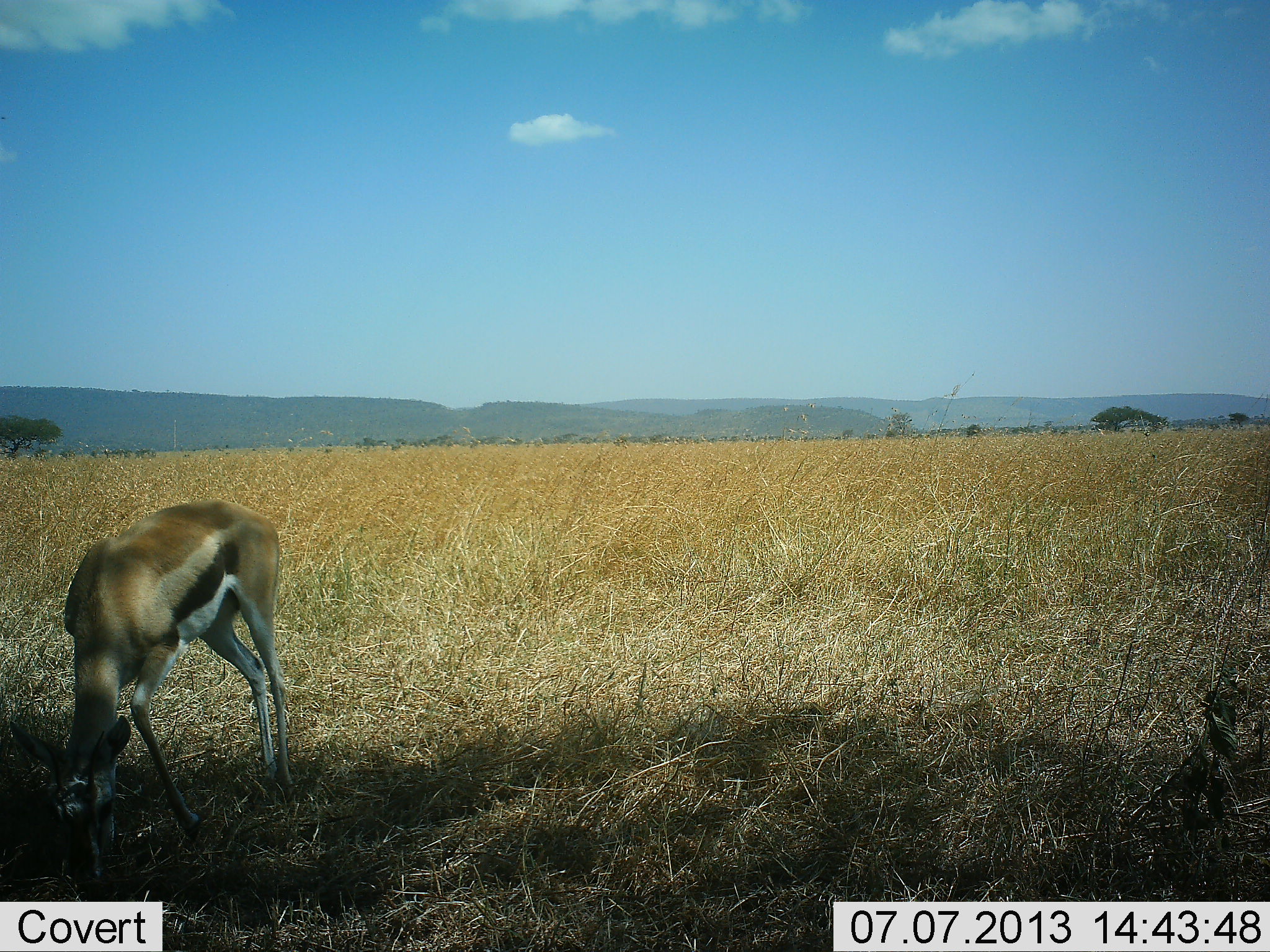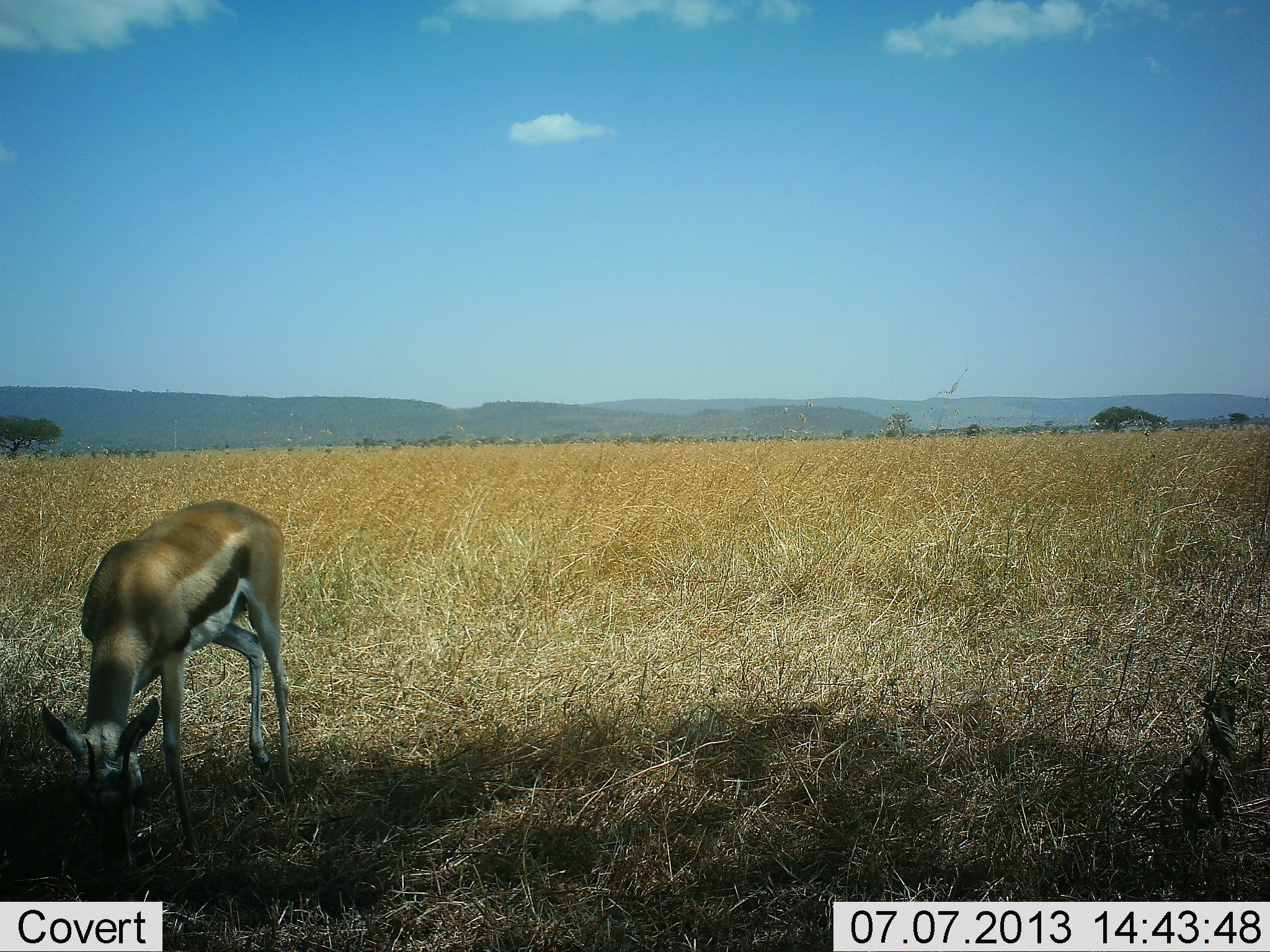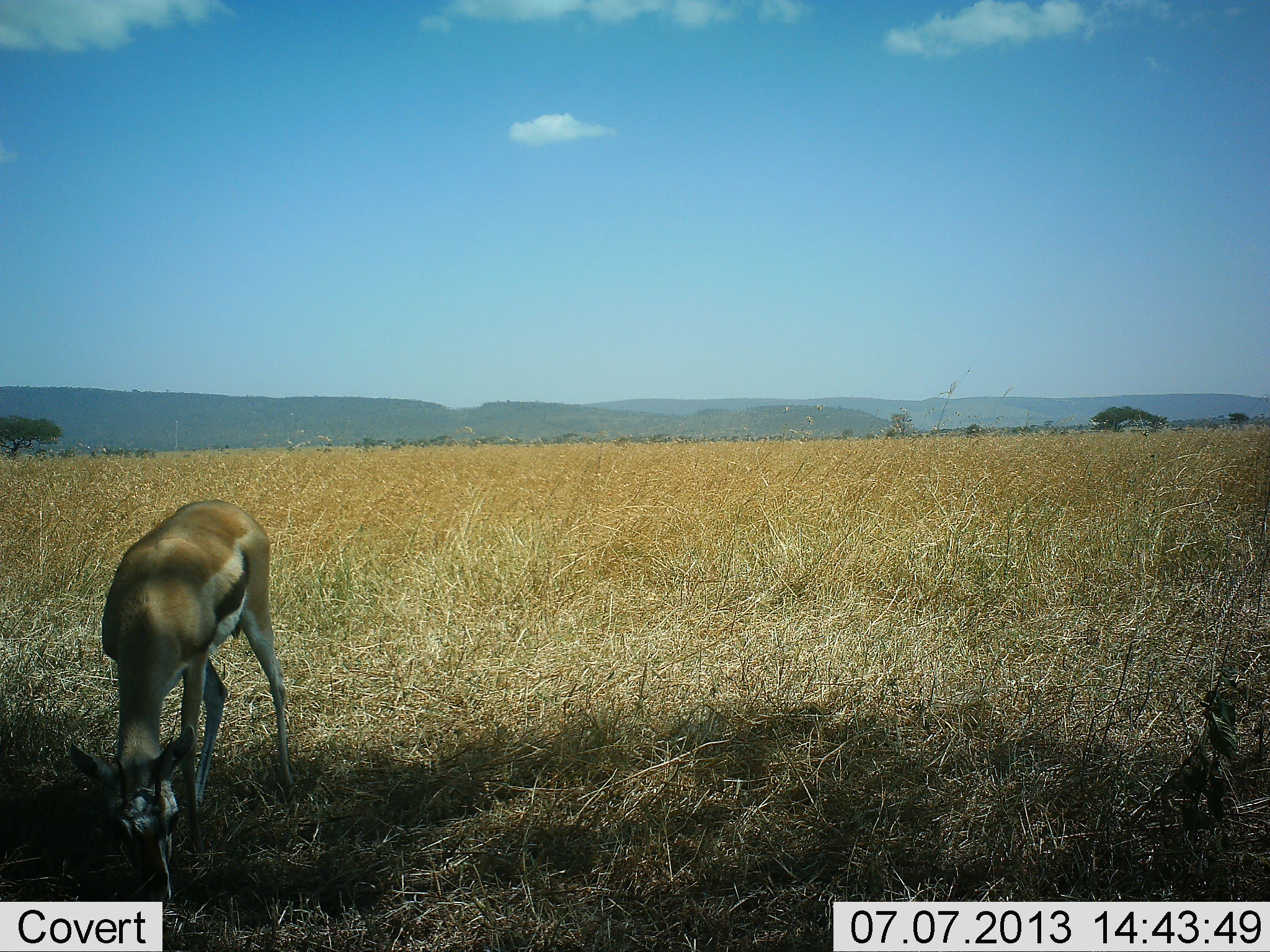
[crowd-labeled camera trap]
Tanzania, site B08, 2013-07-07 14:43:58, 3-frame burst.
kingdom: Animalia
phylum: Chordata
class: Mammalia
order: Artiodactyla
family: Bovidae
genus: Eudorcas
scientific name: Eudorcas thomsonii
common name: thomson's gazelle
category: gazellethomsons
Gazellethomsons (thomson's gazelle) (Eudorcas thomsonii), count 1. Behavior (volunteer vote fractions): standing 12%, resting 0%, moving 3%, interacting 0%. Young present (vote fraction): 0%. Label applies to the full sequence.